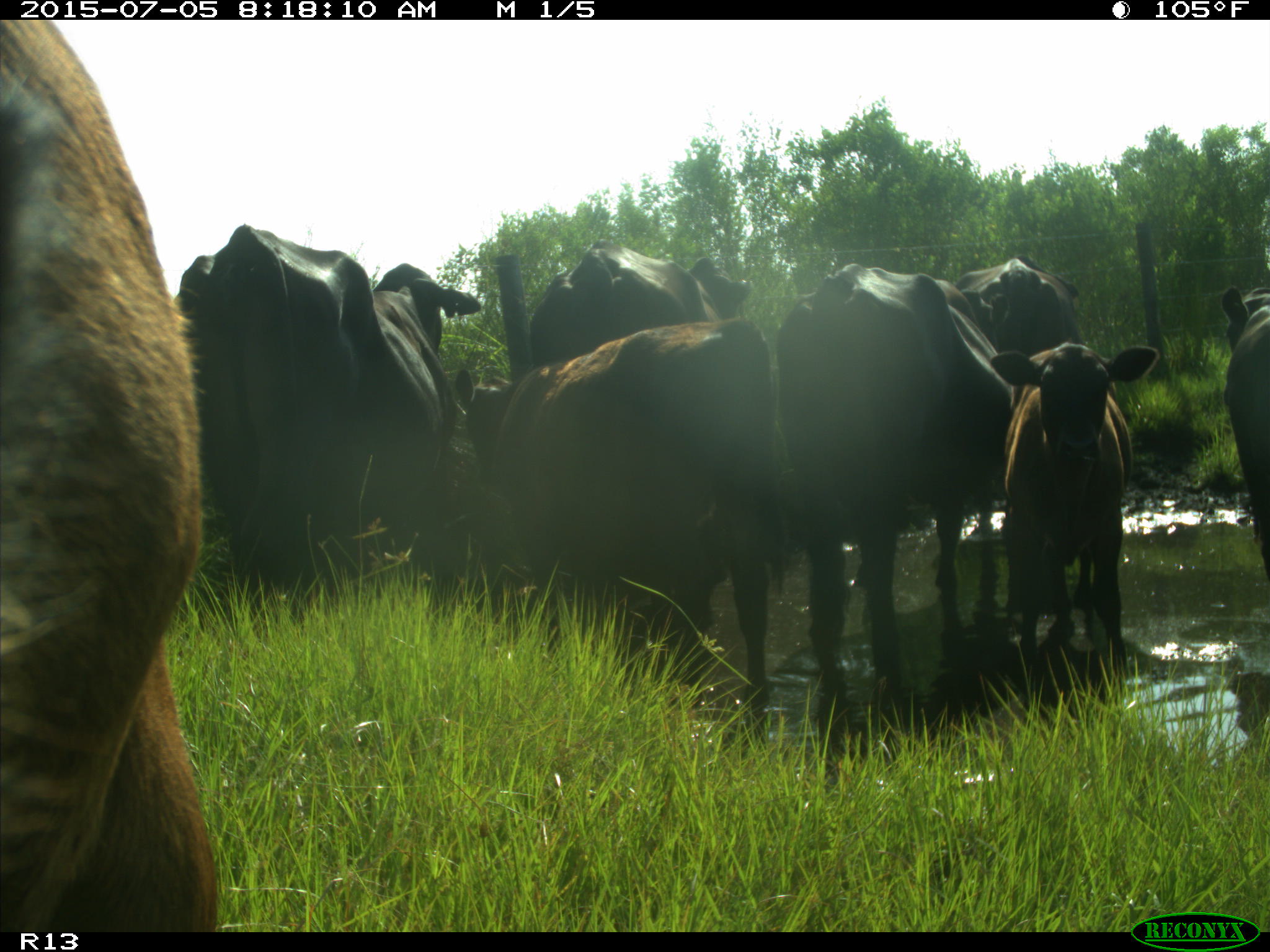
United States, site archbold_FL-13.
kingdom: Animalia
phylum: Chordata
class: Mammalia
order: Artiodactyla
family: Bovidae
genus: Bos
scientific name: Bos taurus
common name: domestic cow